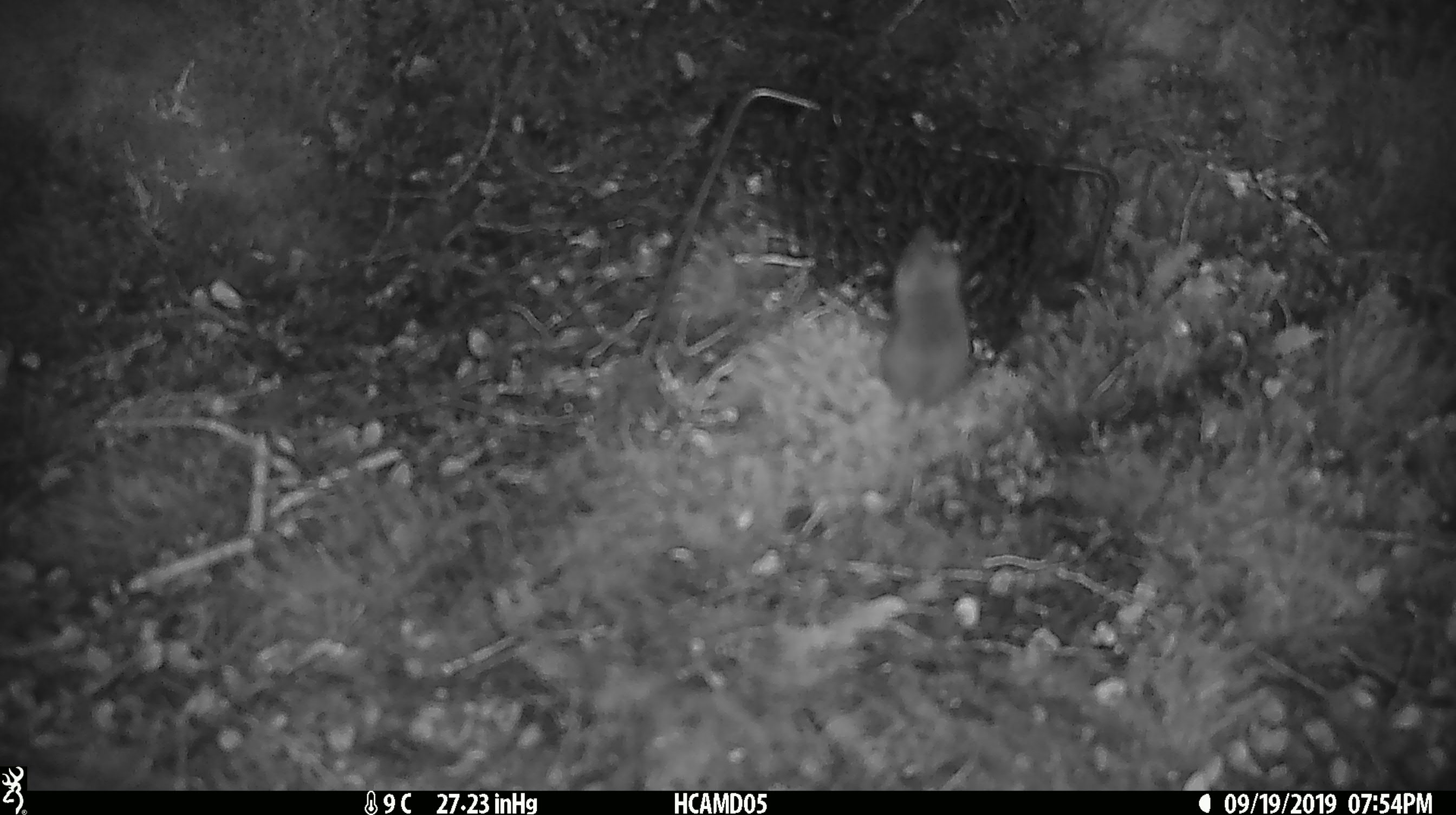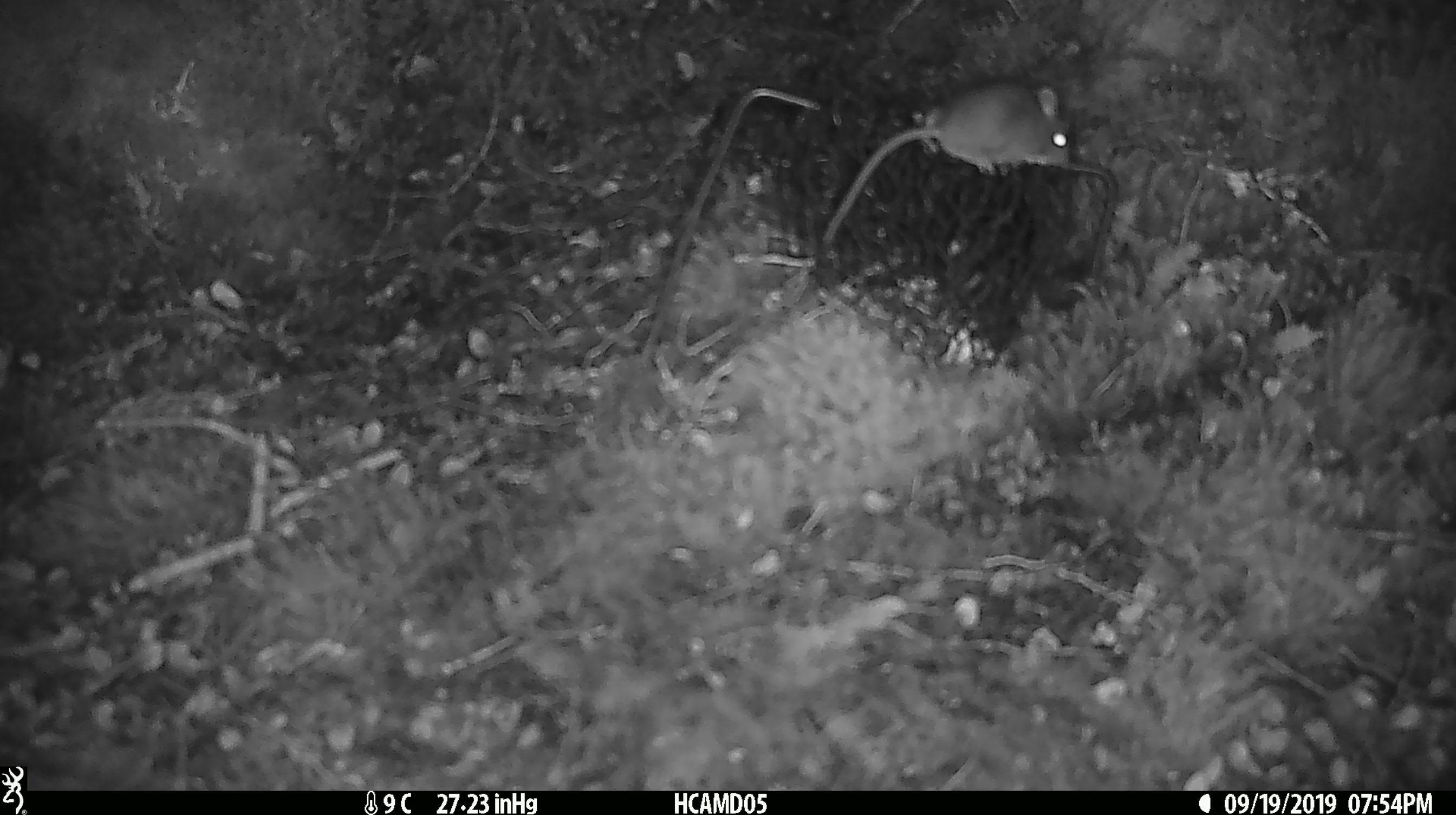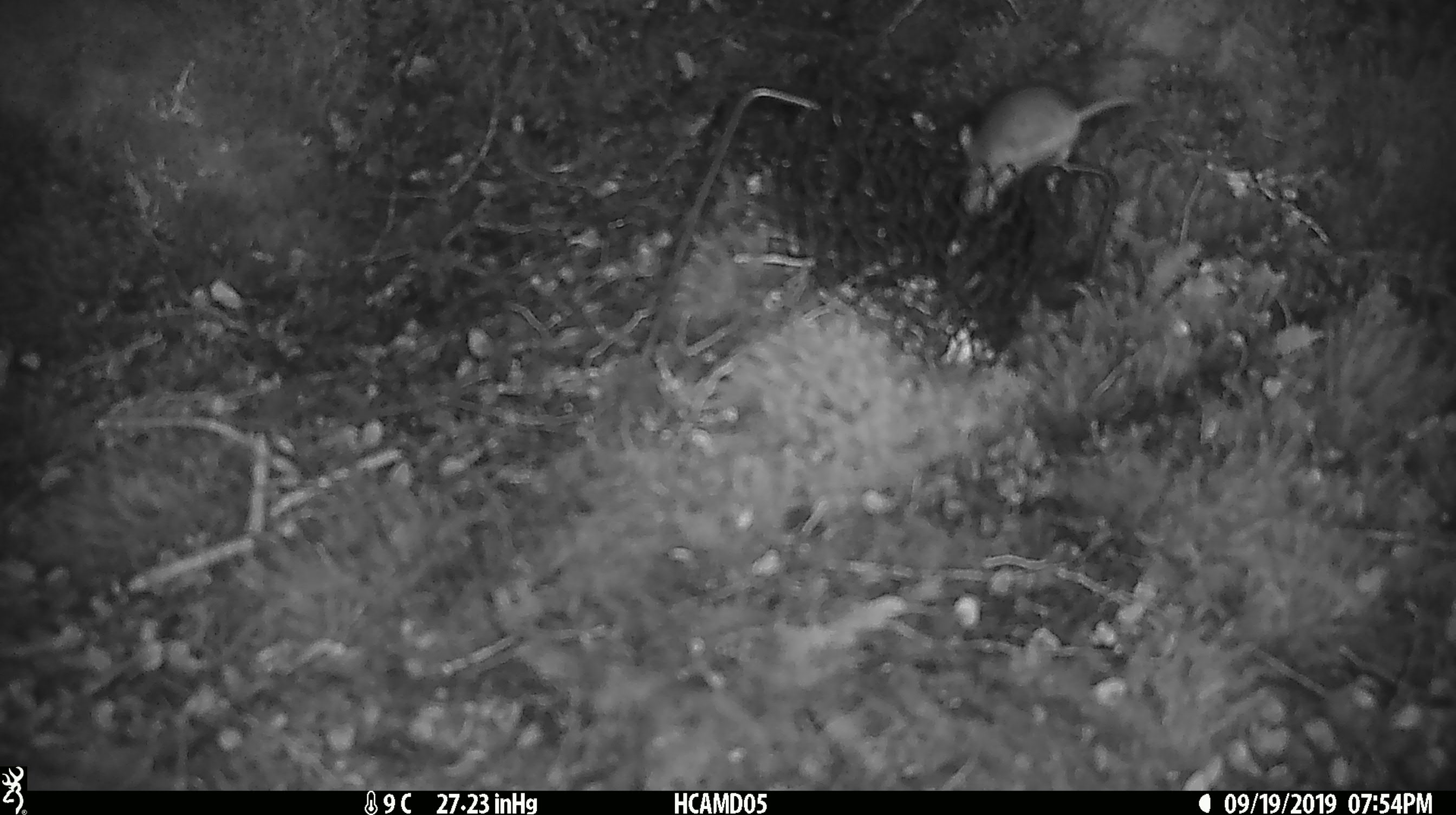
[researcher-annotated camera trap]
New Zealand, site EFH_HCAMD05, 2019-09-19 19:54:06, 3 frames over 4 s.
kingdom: Animalia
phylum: Chordata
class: Mammalia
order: Rodentia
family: Muridae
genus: Mus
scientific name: Mus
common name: mouse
Mouse (Mus).